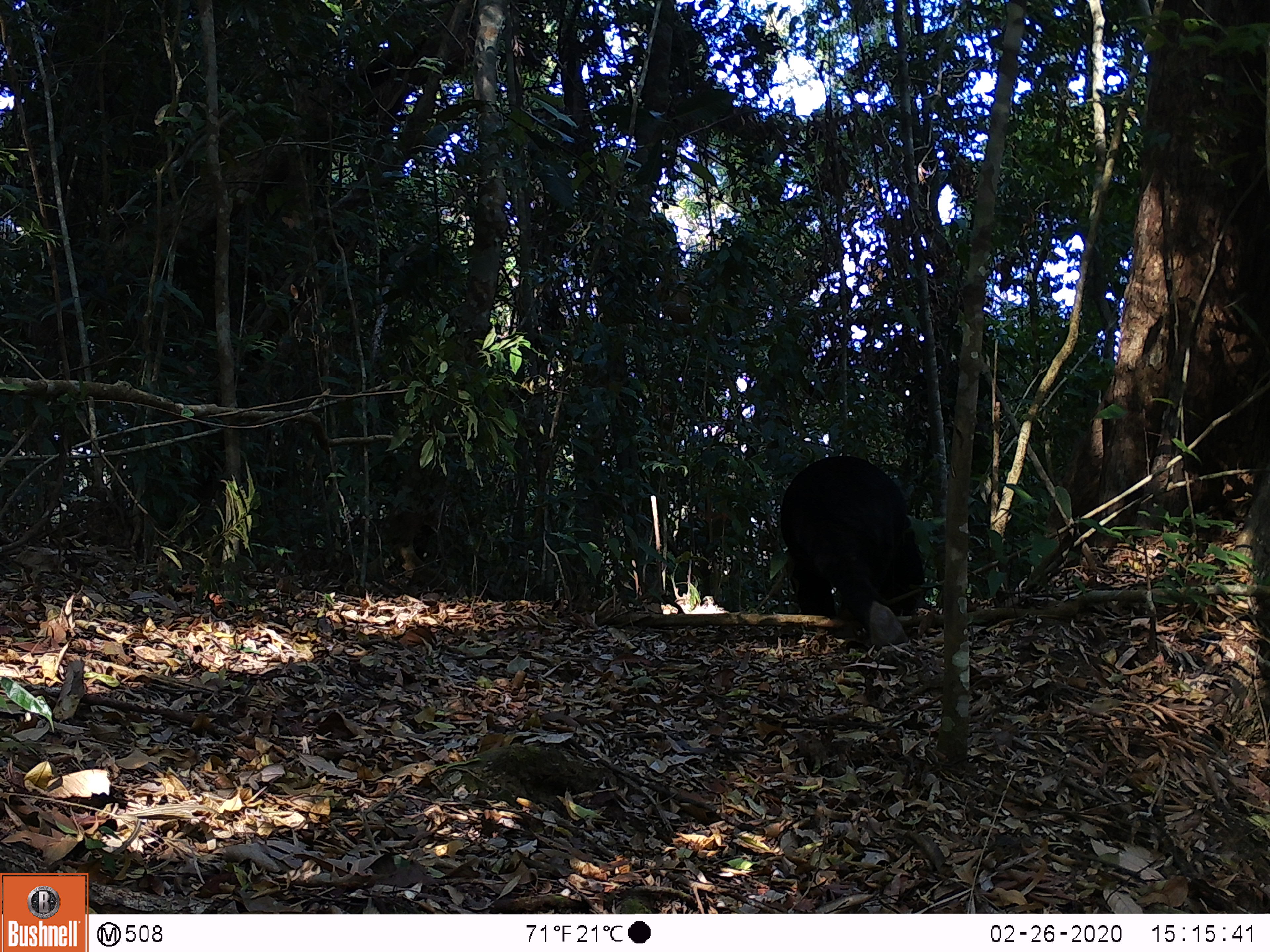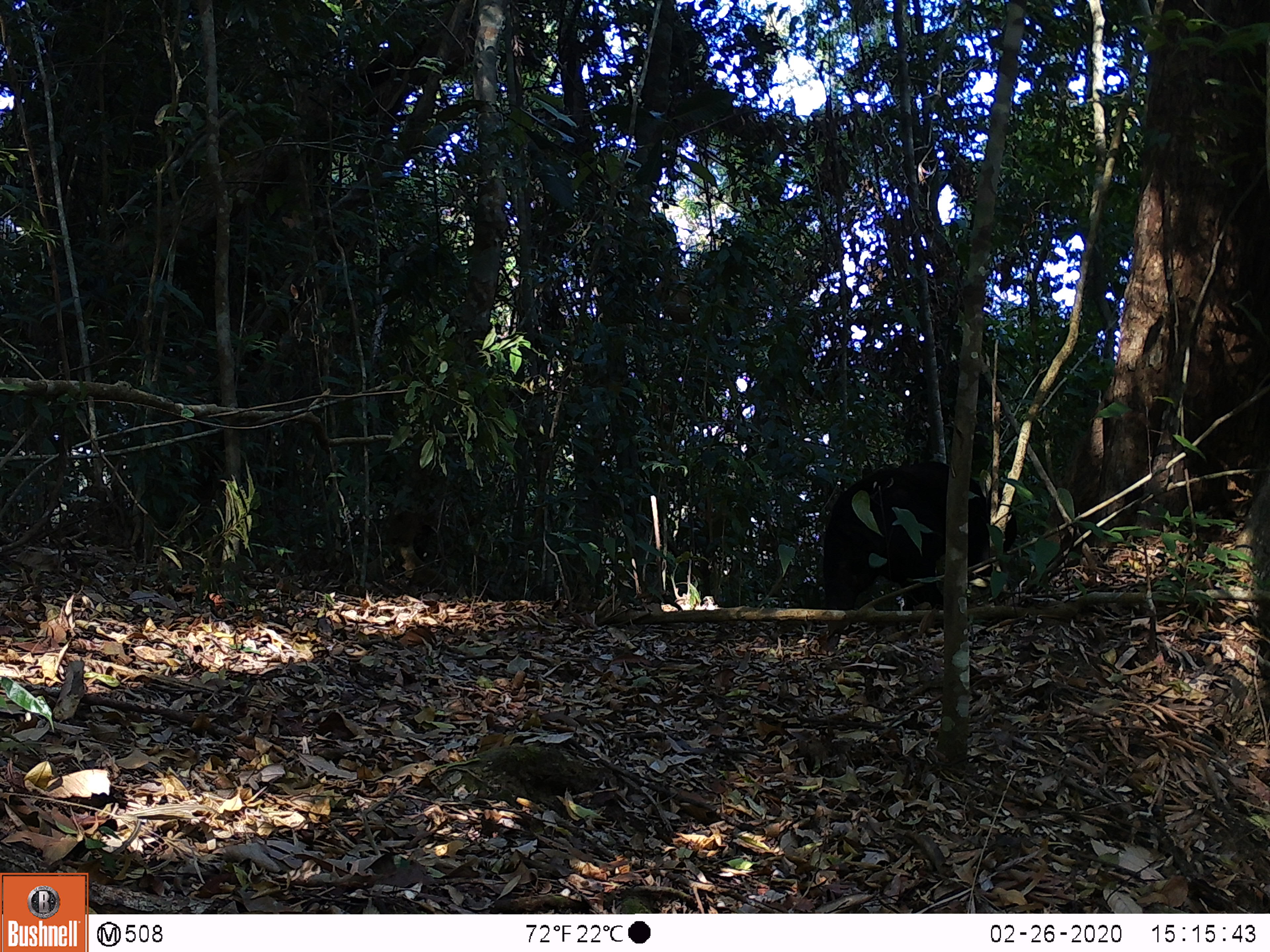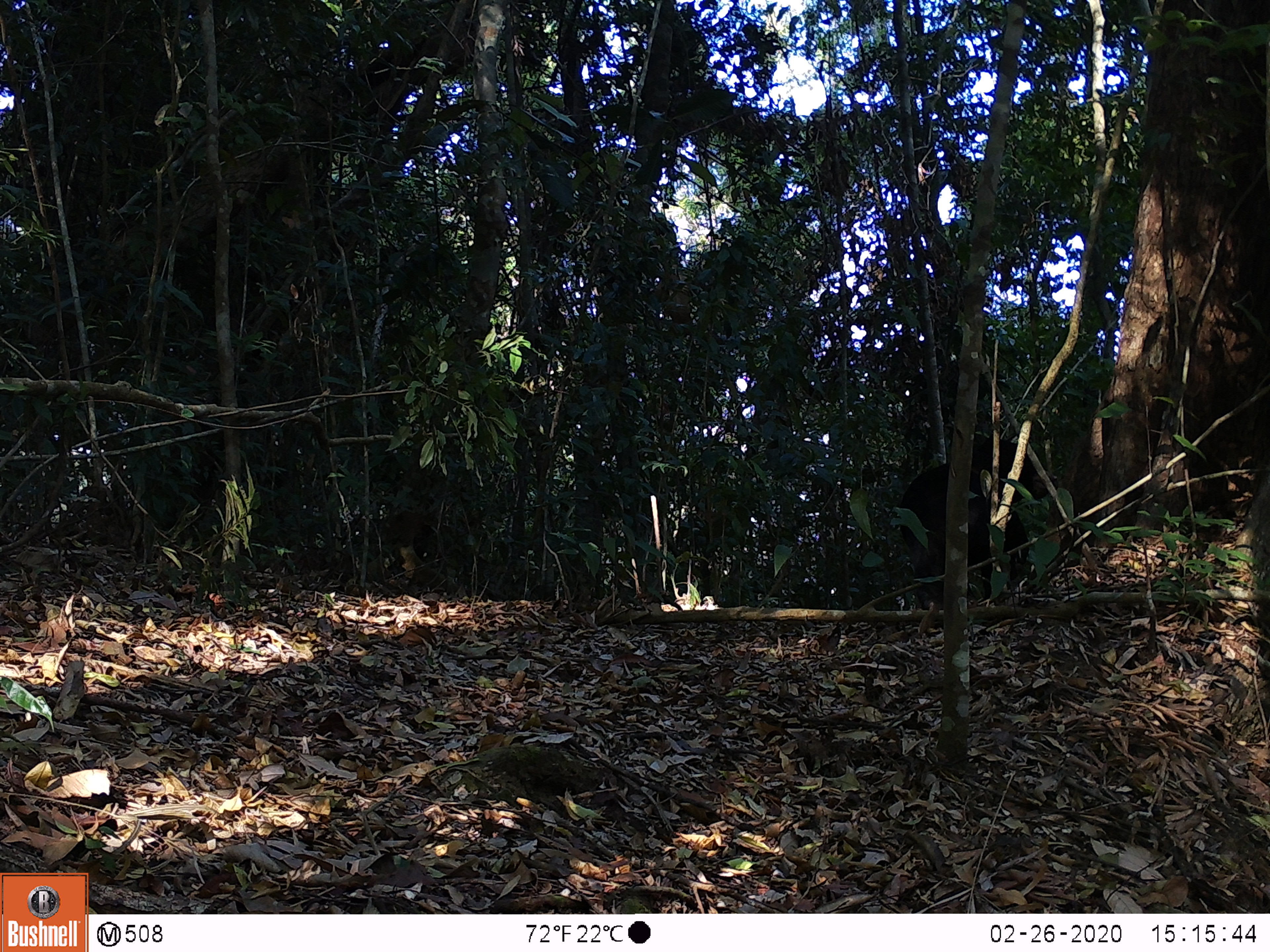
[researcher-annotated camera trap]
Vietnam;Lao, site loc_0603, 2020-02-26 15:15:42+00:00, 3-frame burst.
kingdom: Animalia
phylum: Chordata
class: Mammalia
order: Carnivora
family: Ursidae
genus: Helarctos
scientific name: Helarctos malayanus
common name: sun bear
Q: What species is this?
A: Sun bear (Helarctos malayanus).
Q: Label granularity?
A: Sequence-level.